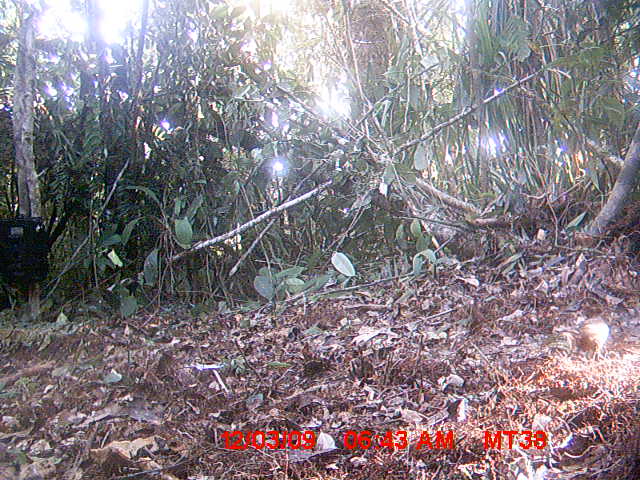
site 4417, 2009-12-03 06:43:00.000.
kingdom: Animalia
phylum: Chordata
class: Aves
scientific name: Aves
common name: bird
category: unknown bird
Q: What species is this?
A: Unknown bird (bird) (Aves).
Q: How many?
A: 1.